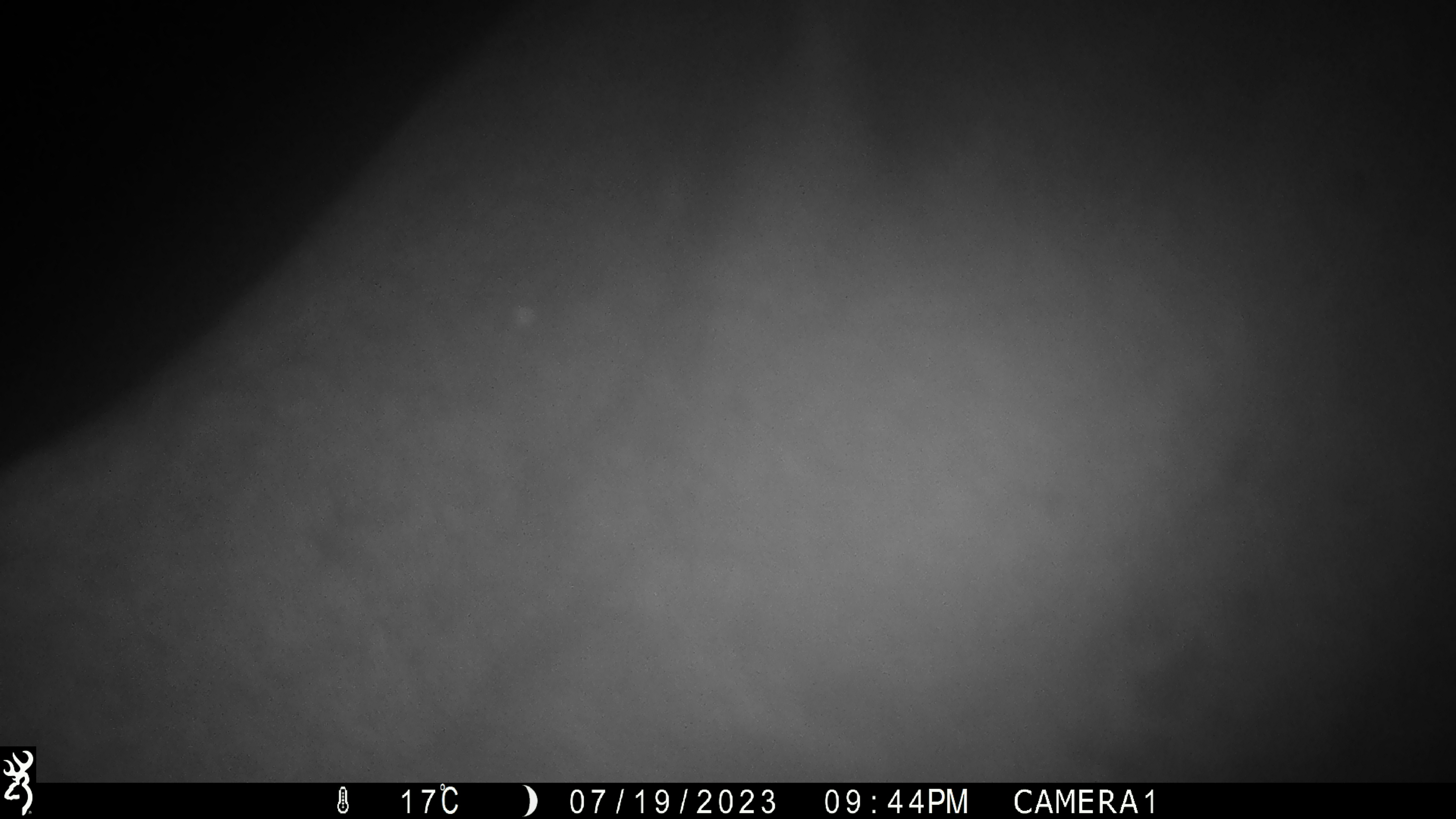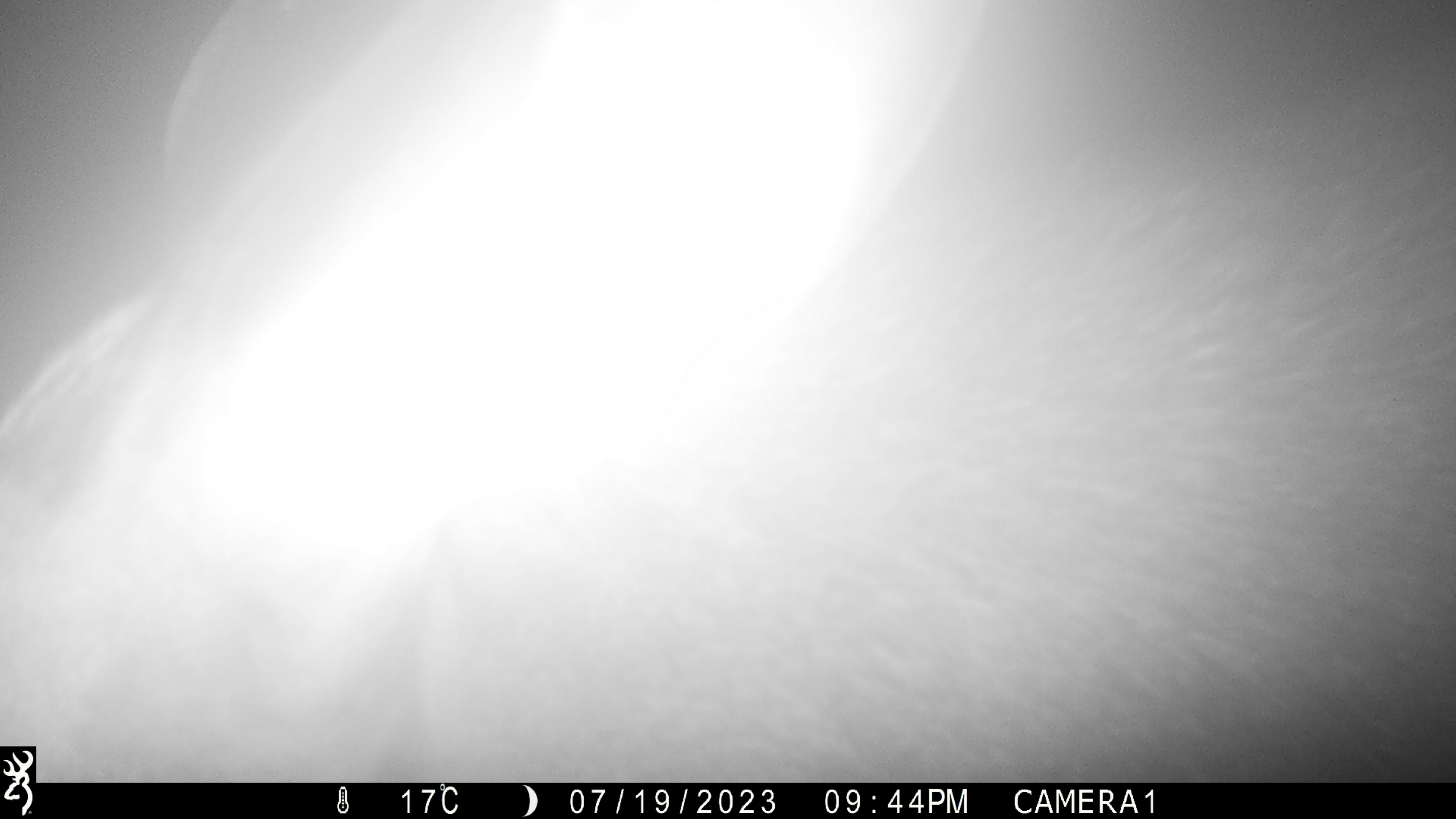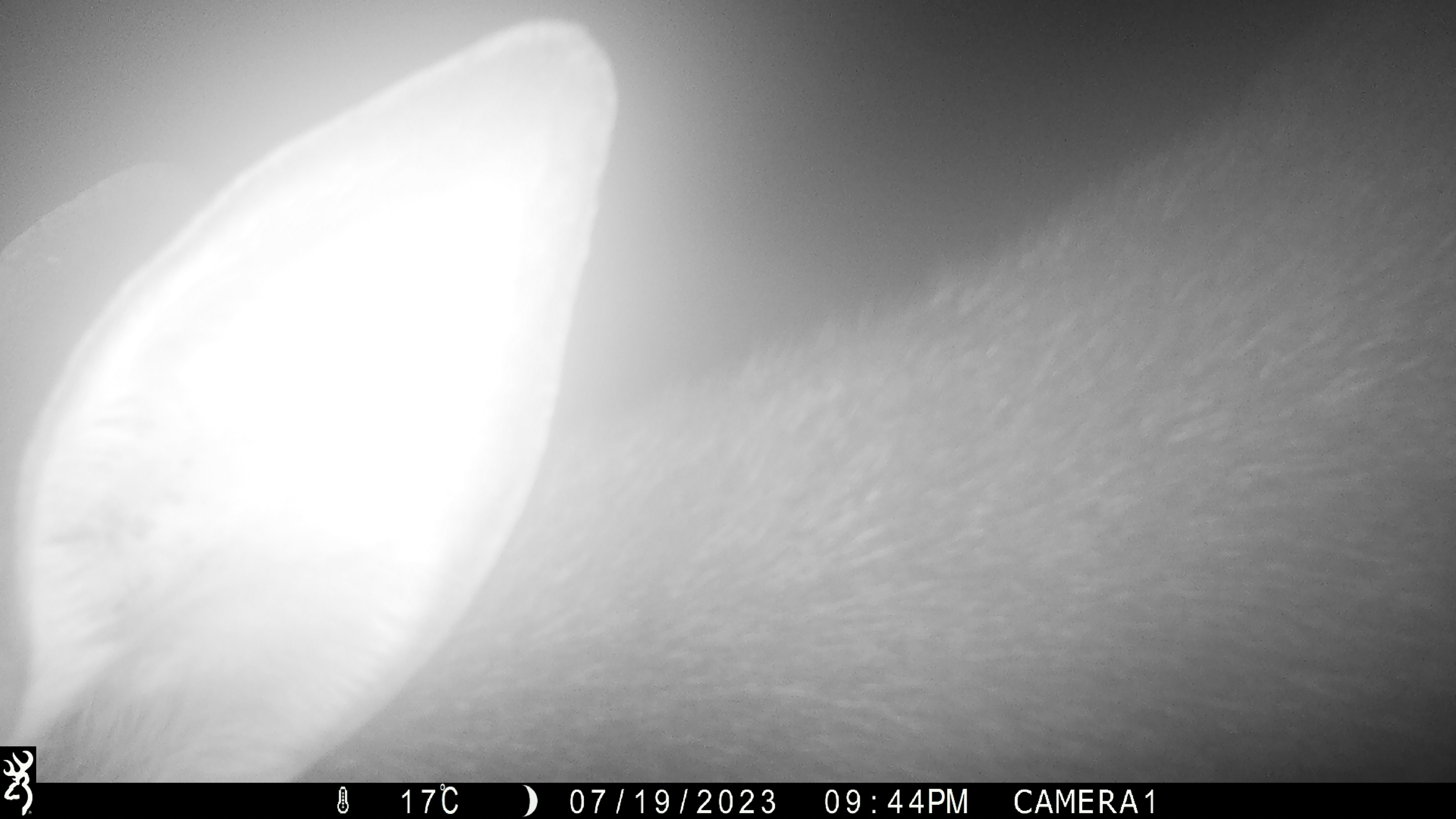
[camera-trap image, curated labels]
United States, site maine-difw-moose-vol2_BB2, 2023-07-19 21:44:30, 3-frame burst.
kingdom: Animalia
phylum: Chordata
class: Mammalia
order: Artiodactyla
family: Cervidae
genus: Alces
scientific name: Alces alces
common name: moose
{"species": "moose (Alces alces)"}